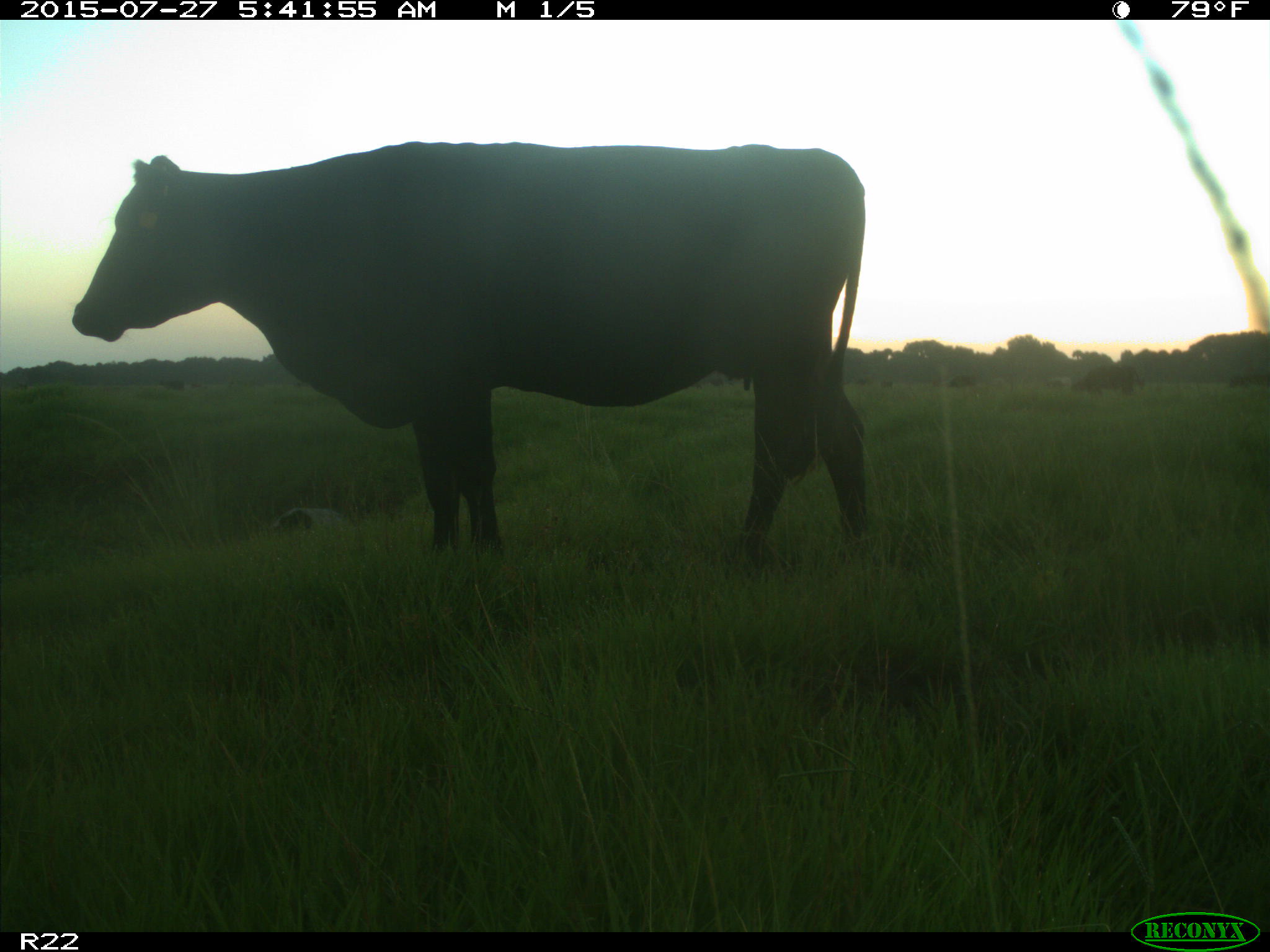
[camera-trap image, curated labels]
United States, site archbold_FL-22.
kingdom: Animalia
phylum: Chordata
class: Mammalia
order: Artiodactyla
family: Suidae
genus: Sus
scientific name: Sus scrofa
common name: wild boar